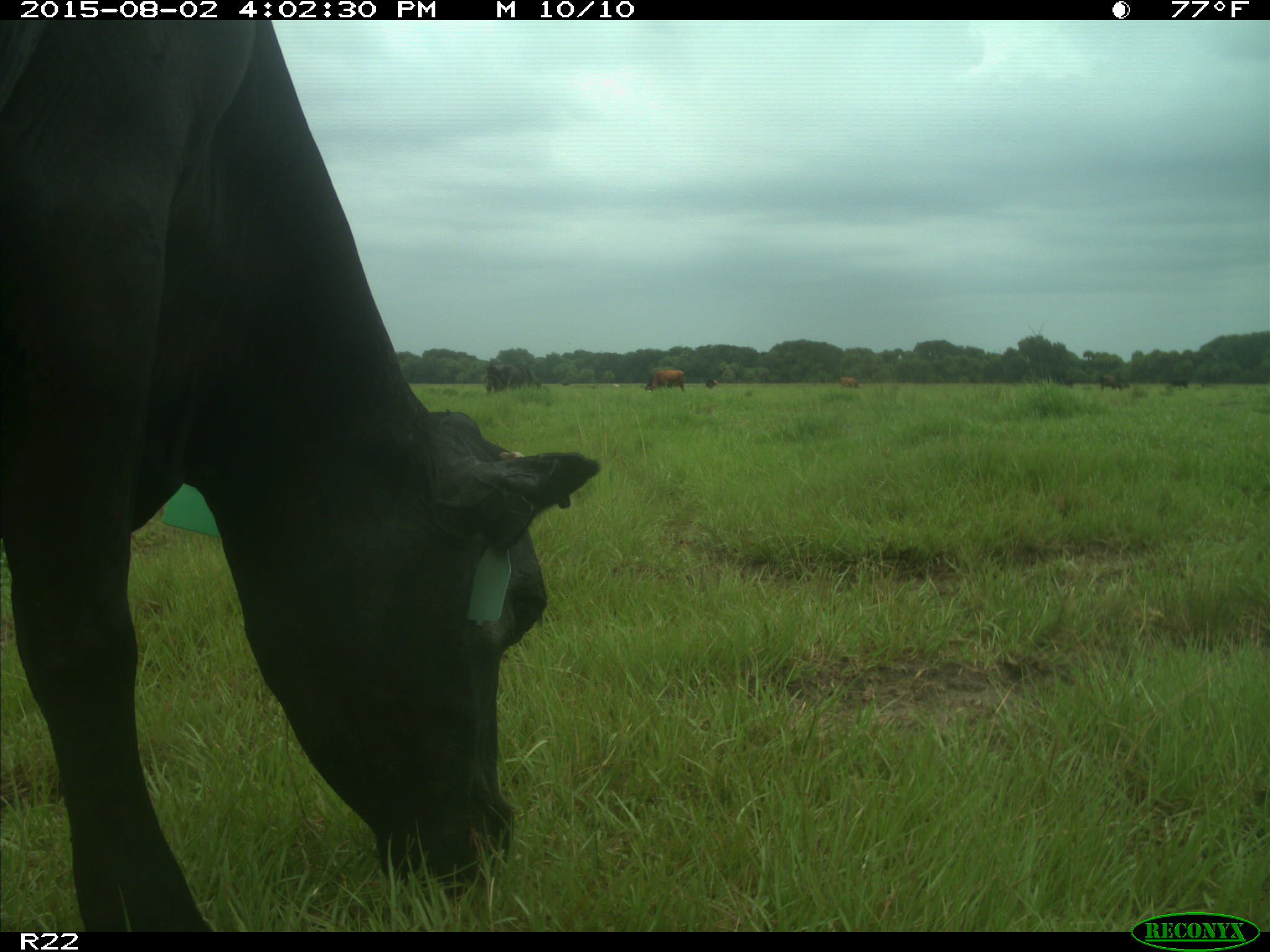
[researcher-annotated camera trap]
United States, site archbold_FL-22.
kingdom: Animalia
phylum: Chordata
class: Mammalia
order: Artiodactyla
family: Bovidae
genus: Bos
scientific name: Bos taurus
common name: domestic cow